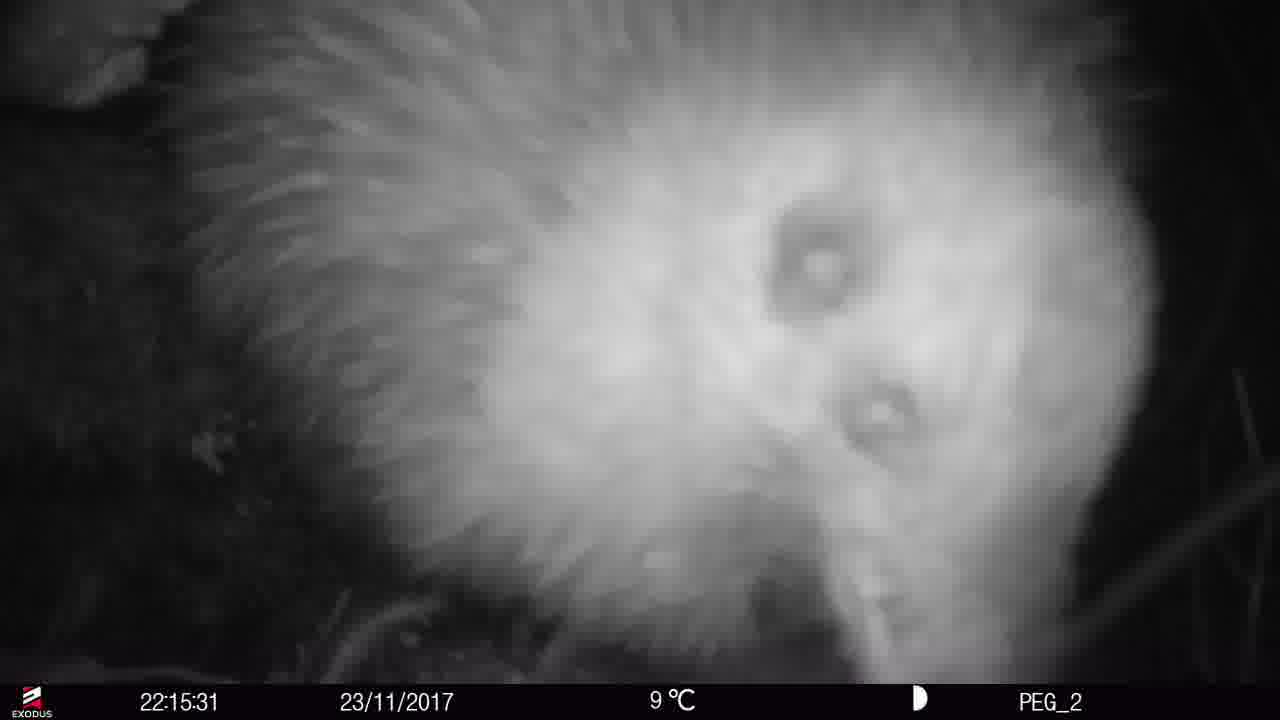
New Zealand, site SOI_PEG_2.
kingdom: Animalia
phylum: Chordata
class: Aves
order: Apterygiformes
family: Apterygidae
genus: Apteryx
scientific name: Apteryx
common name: kiwi